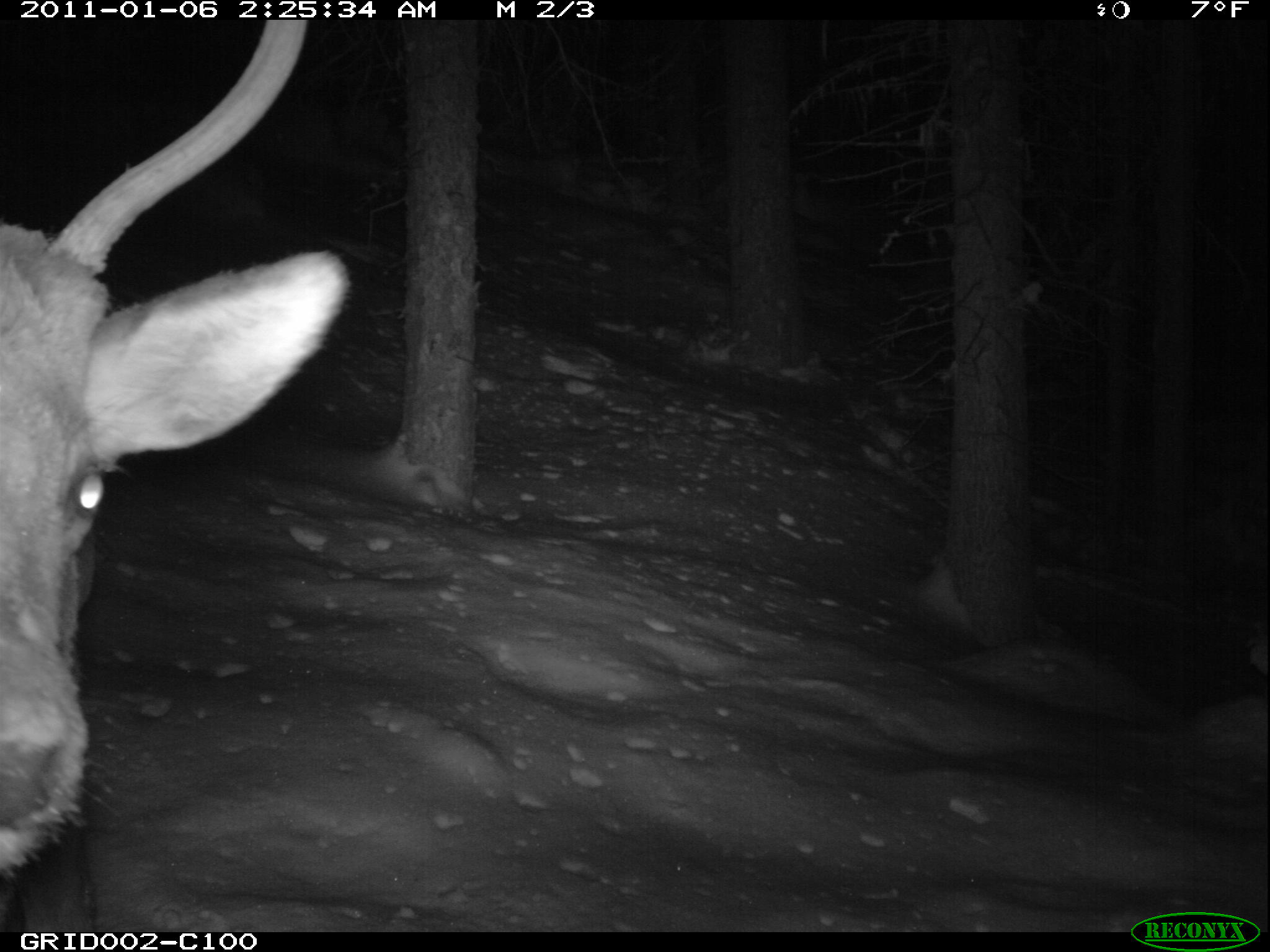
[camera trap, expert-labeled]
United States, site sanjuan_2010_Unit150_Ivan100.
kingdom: Animalia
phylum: Chordata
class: Mammalia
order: Artiodactyla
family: Cervidae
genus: Cervus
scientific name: Cervus elaphus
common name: red deer